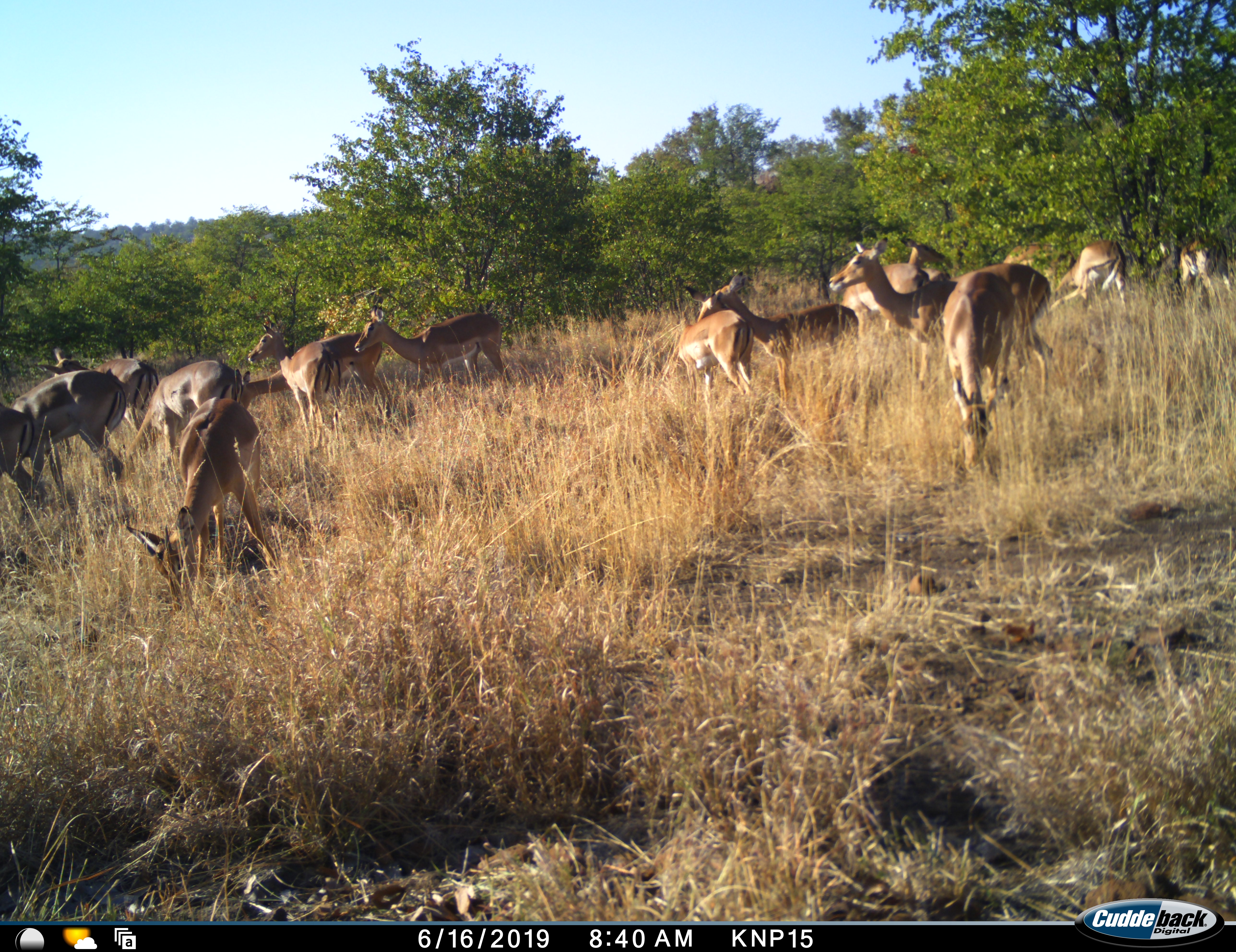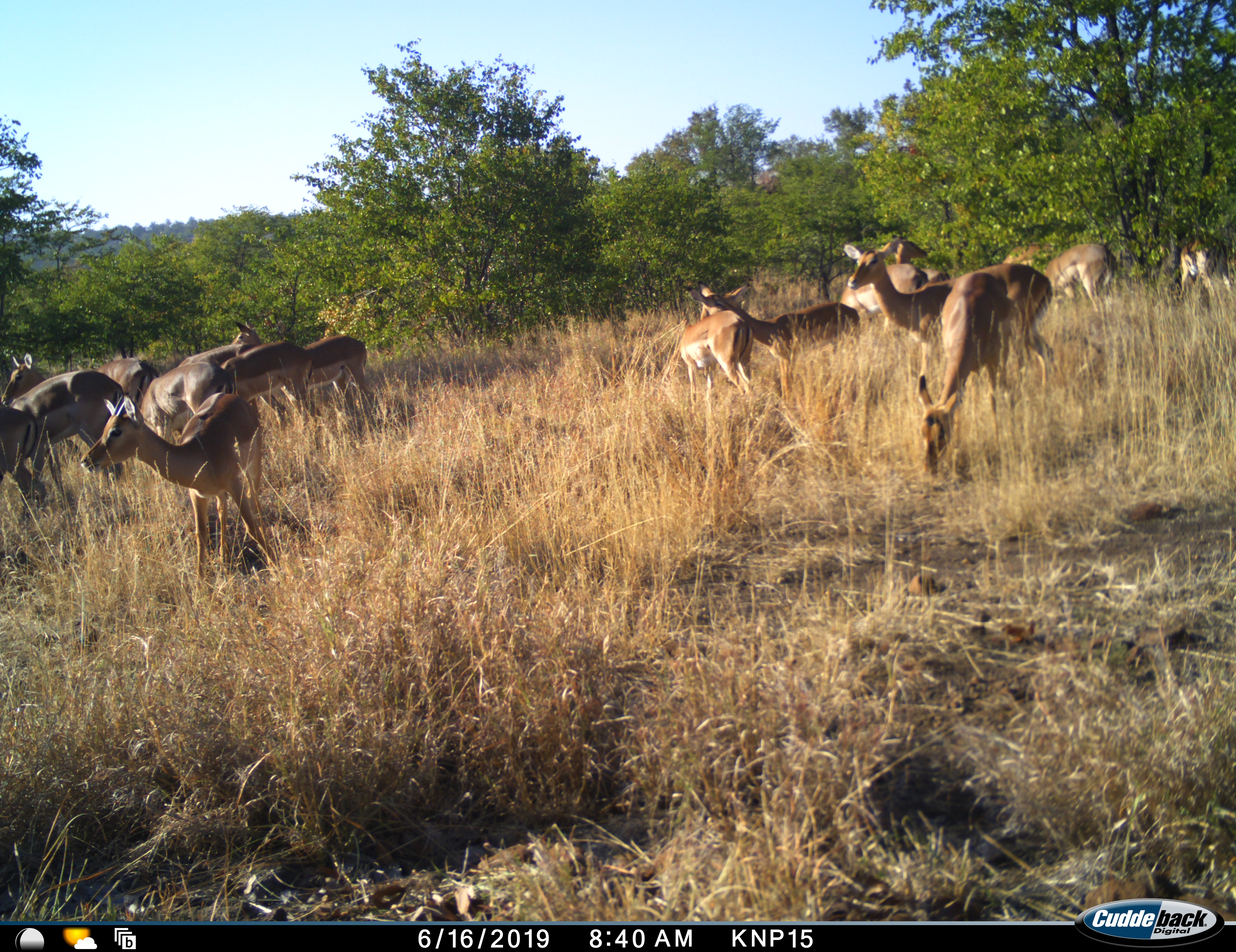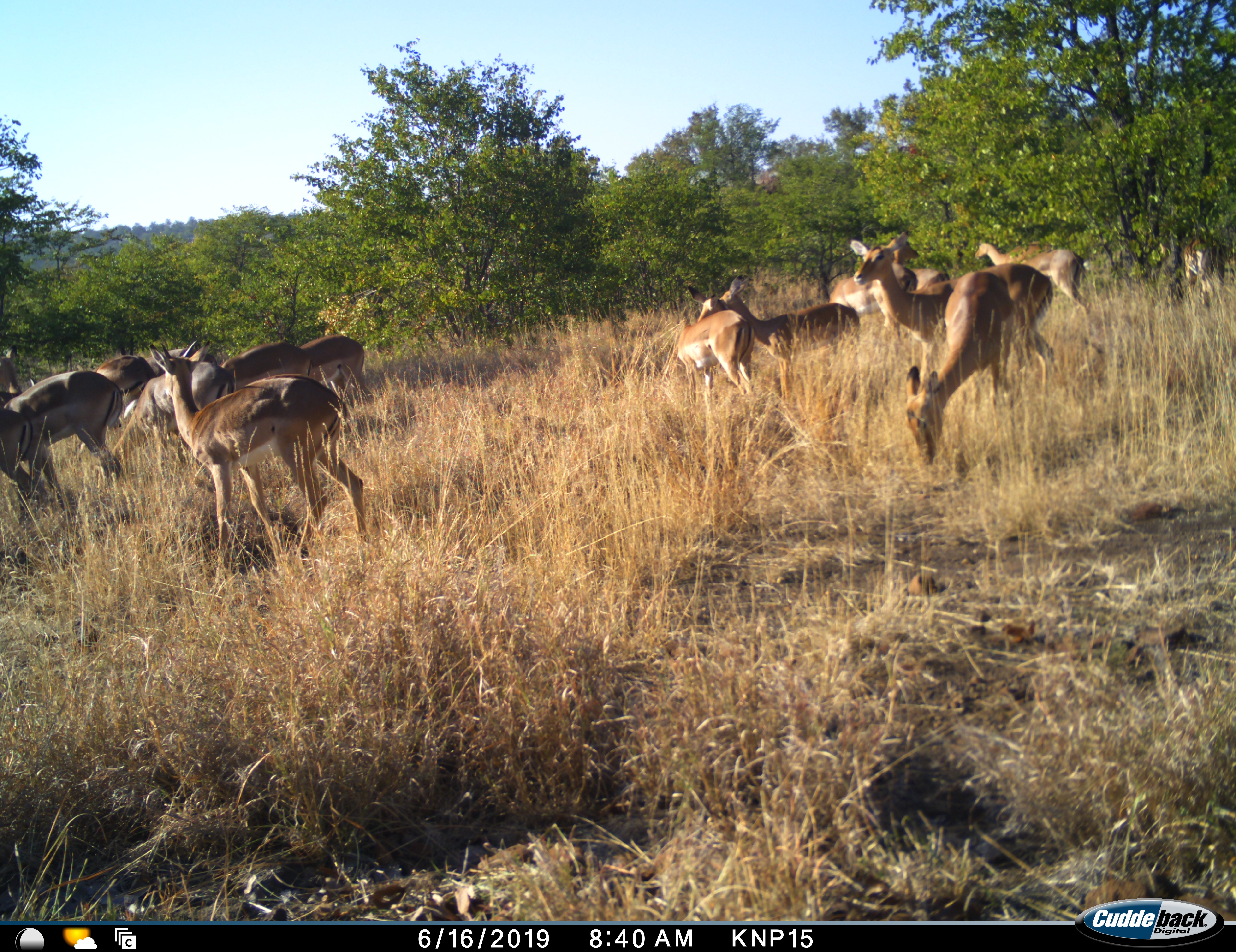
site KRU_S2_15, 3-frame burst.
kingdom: Animalia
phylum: Chordata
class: Mammalia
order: Artiodactyla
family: Bovidae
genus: Aepyceros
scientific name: Aepyceros melampus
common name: impala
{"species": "impala (Aepyceros melampus)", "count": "11-50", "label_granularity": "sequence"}